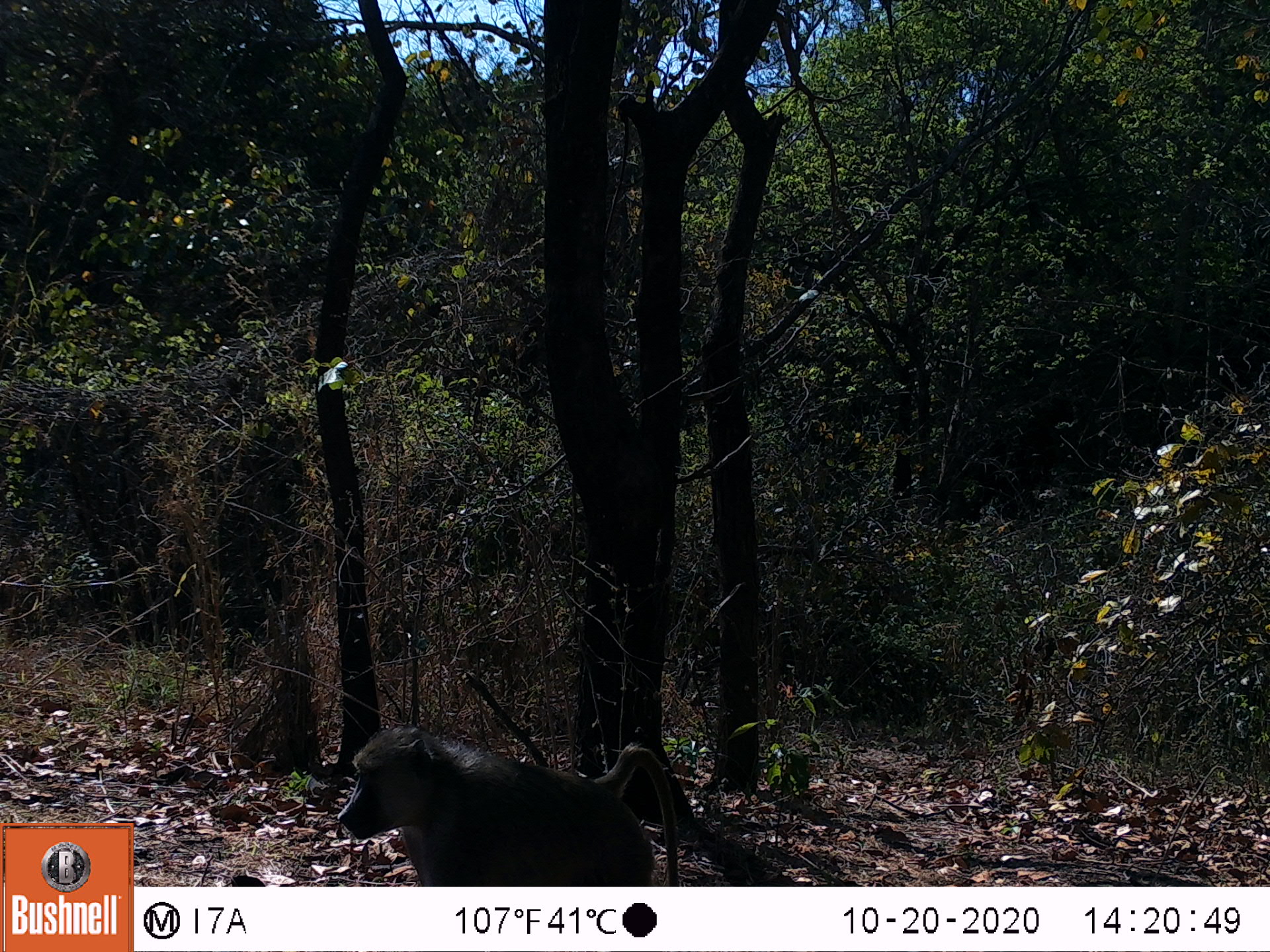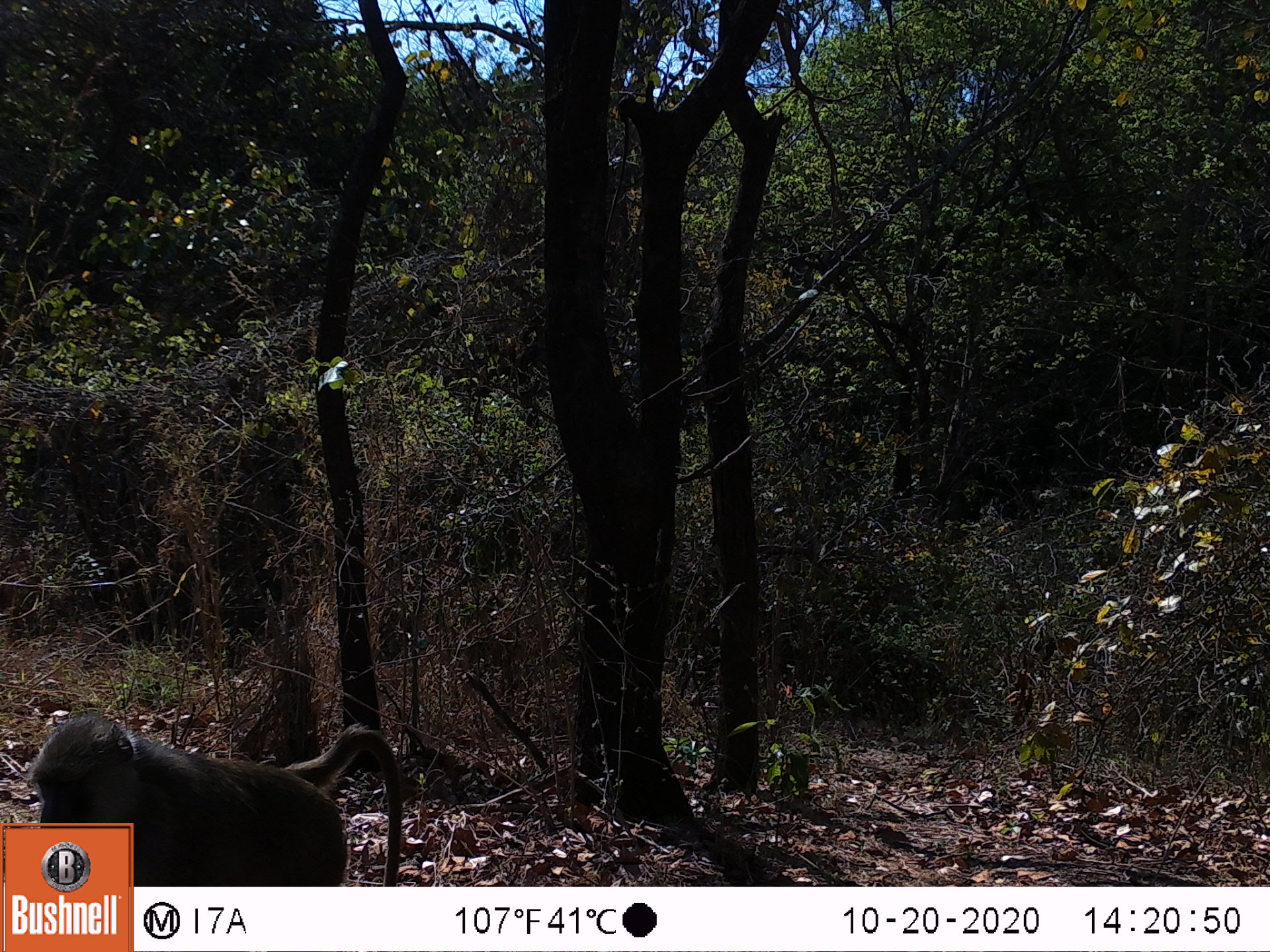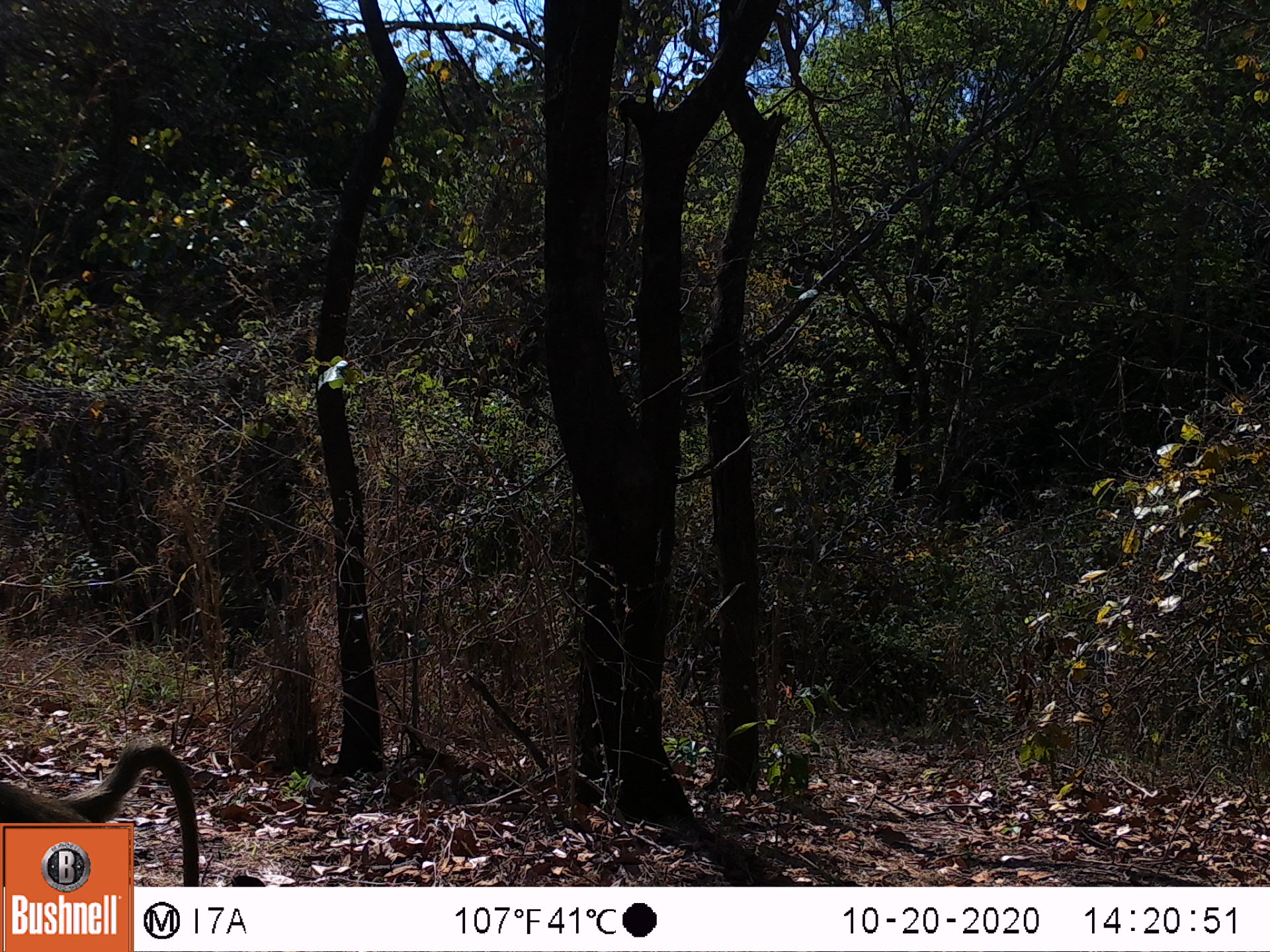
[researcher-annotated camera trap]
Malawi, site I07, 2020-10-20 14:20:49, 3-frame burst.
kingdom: Animalia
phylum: Chordata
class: Mammalia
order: Primates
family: Cercopithecidae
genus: Papio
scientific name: Papio cynocephalus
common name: yellow baboon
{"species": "yellow baboon (Papio cynocephalus)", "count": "1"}